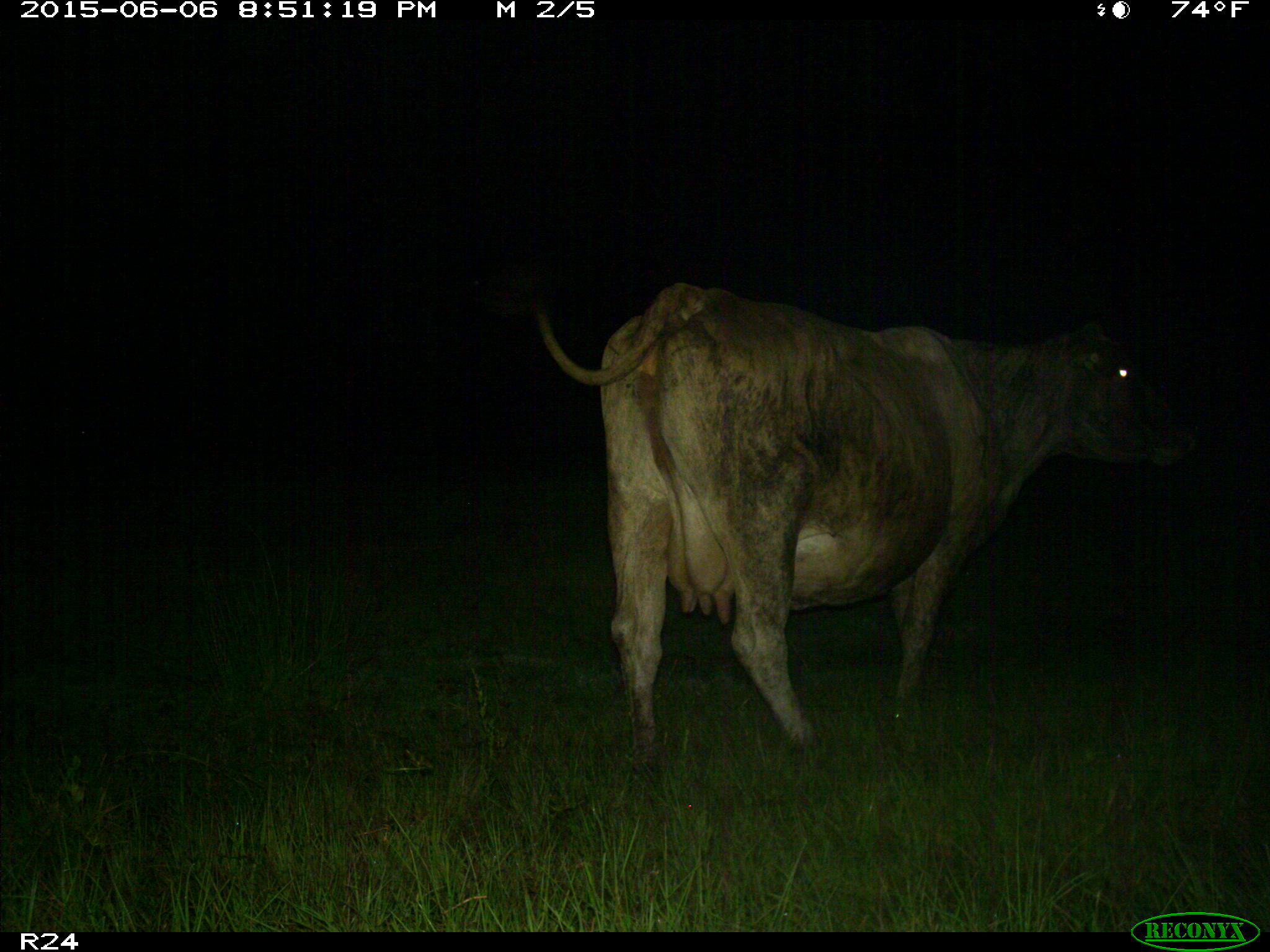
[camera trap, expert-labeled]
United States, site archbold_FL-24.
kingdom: Animalia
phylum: Chordata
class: Mammalia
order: Artiodactyla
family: Bovidae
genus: Bos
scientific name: Bos taurus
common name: domestic cow